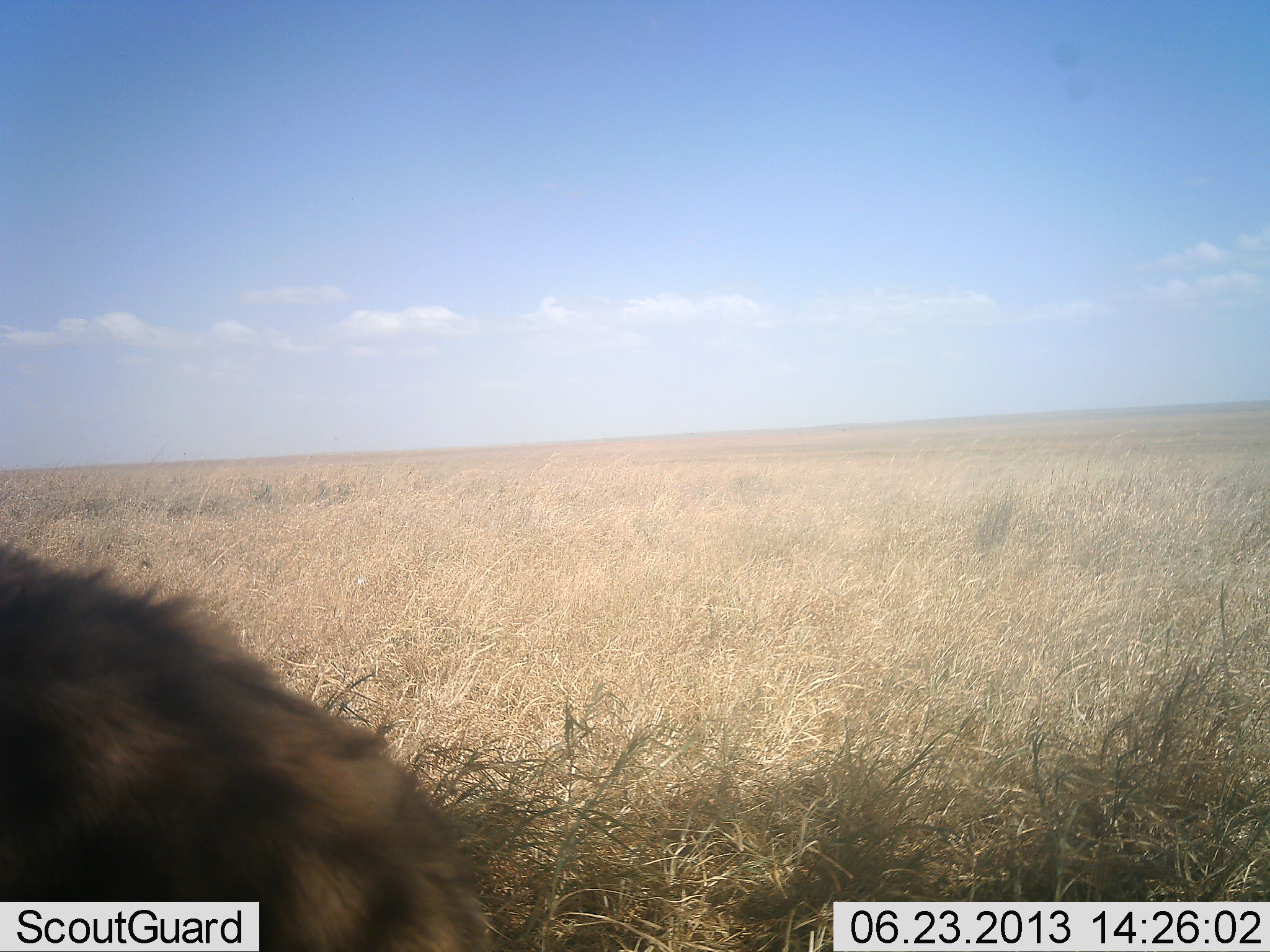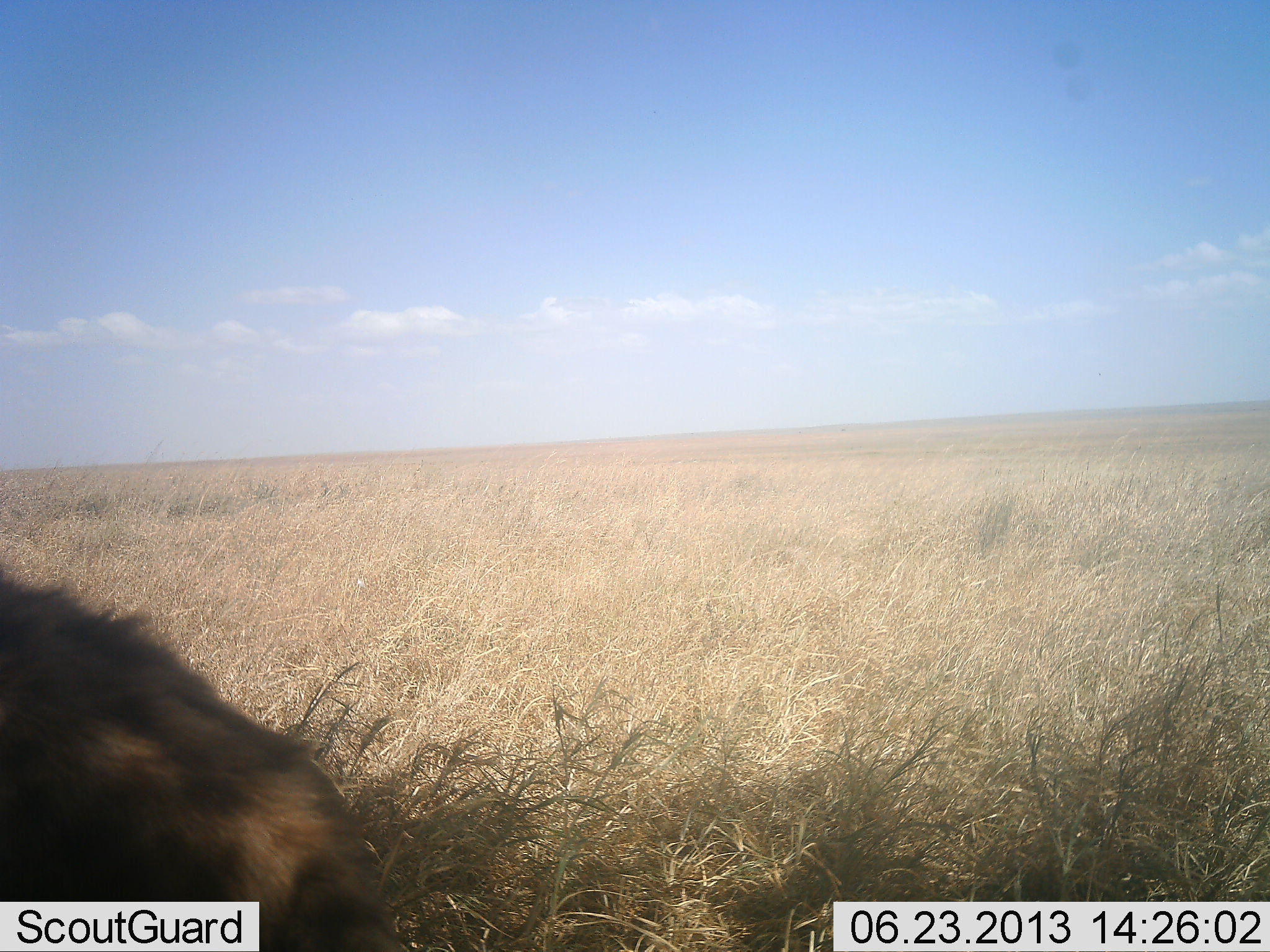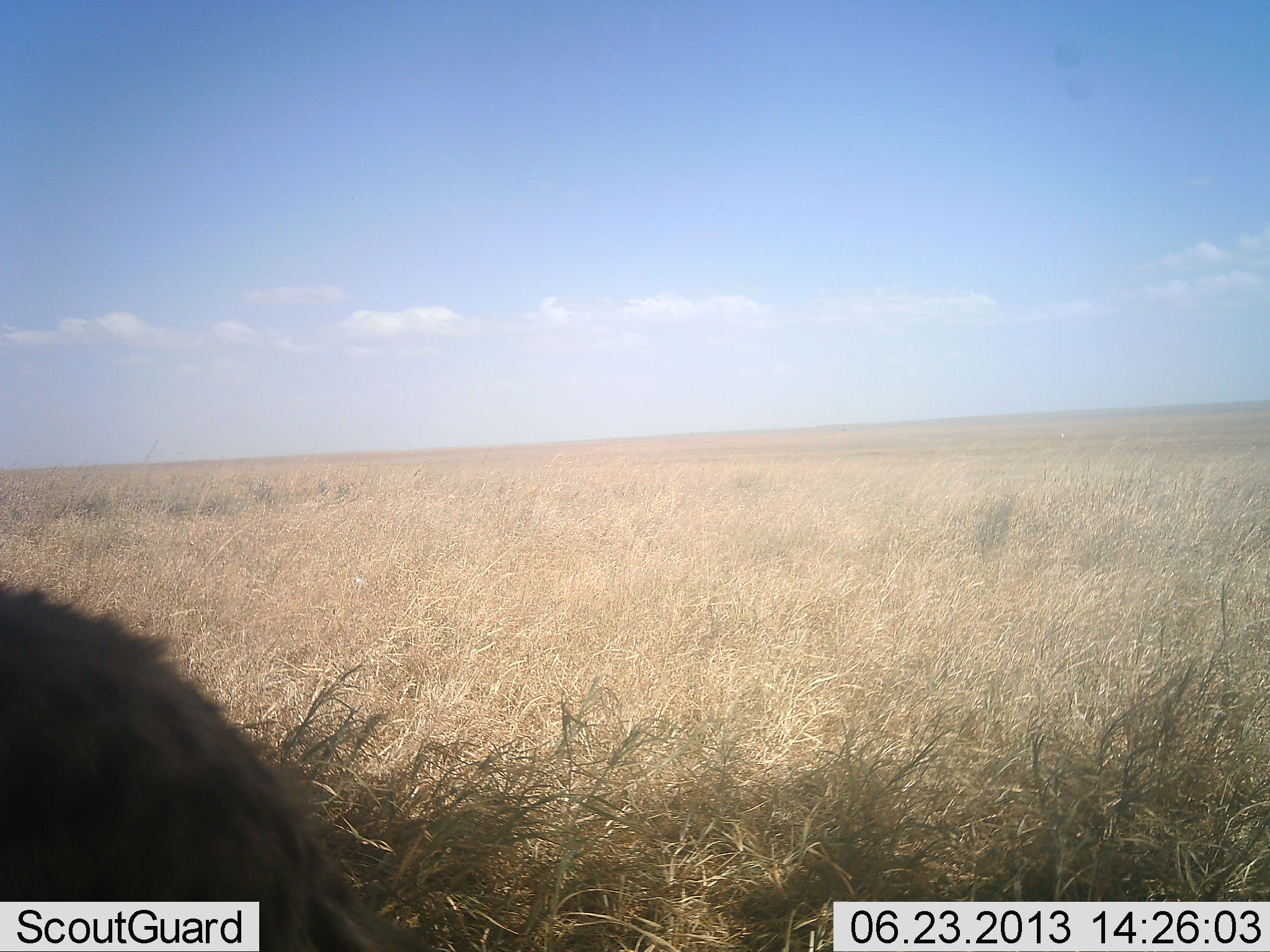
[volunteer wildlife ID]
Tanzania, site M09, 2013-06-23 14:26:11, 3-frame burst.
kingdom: Animalia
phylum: Chordata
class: Mammalia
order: Carnivora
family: Hyaenidae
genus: Crocuta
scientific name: Crocuta crocuta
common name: spotted hyena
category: hyenaspotted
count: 1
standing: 42%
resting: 11%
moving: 47%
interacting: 0%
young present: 0%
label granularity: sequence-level